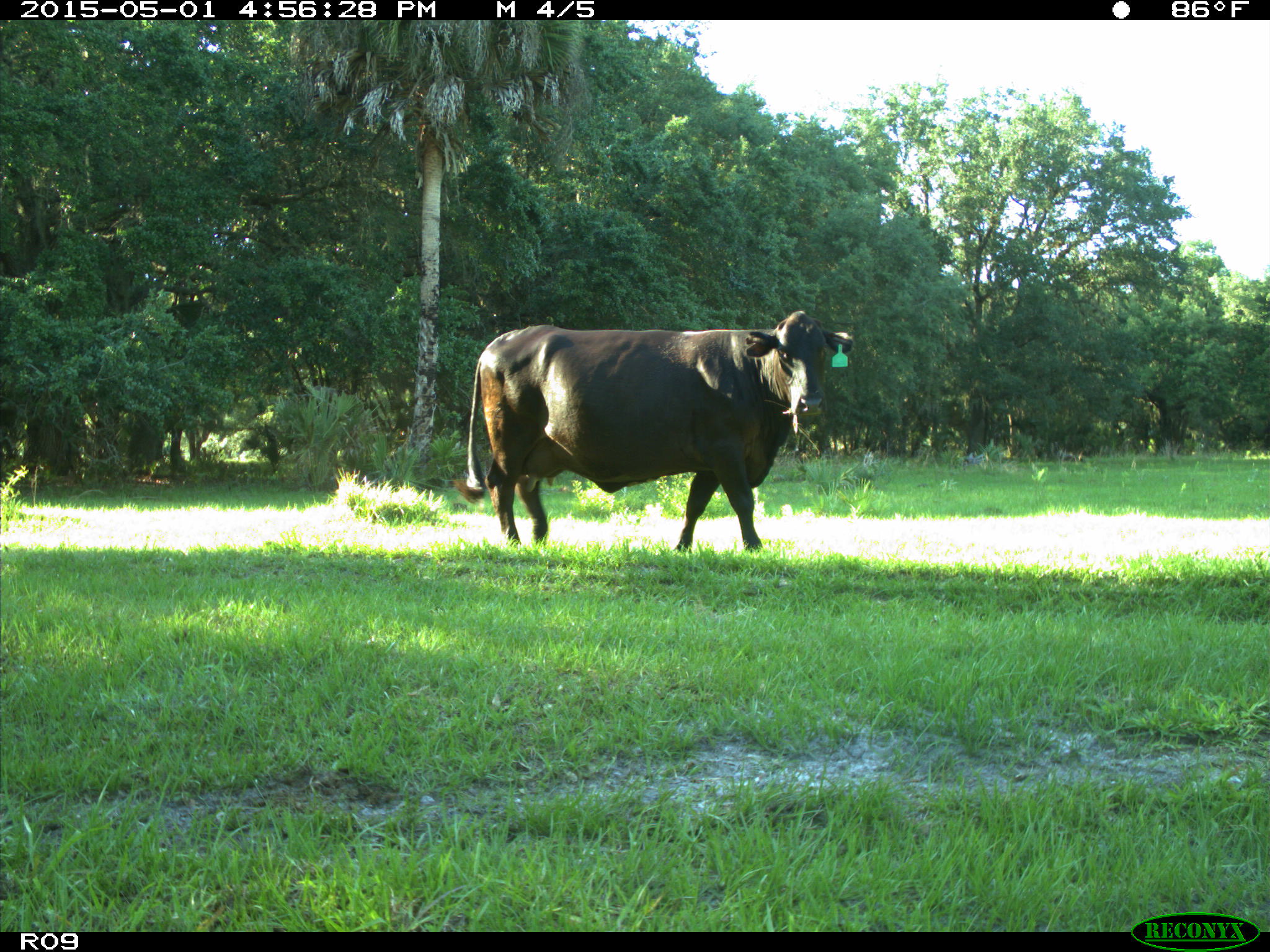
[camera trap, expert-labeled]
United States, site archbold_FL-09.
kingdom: Animalia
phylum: Chordata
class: Mammalia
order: Artiodactyla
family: Bovidae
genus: Bos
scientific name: Bos taurus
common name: domestic cow